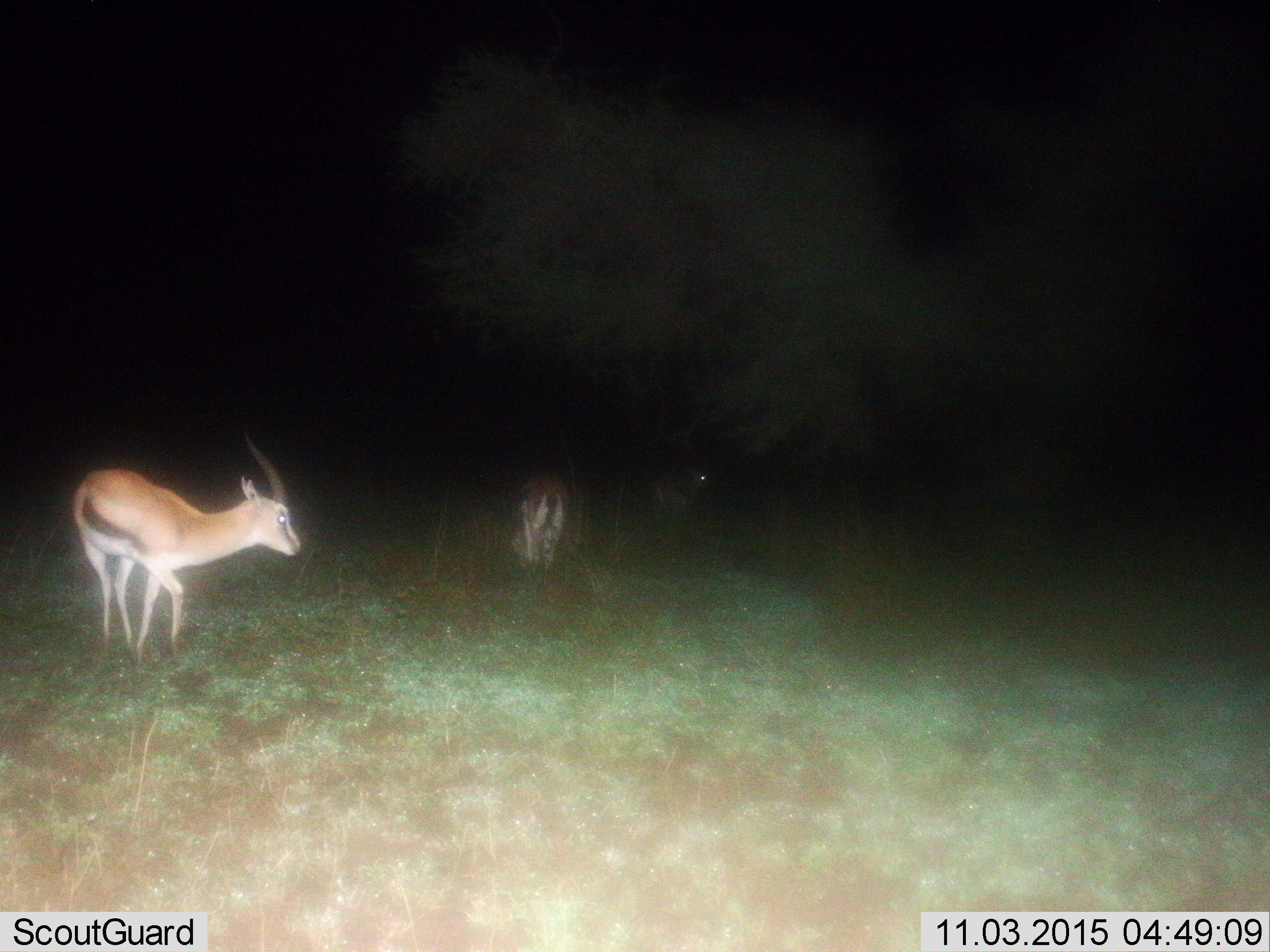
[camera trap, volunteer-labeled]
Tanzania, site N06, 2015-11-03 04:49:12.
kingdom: Animalia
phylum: Chordata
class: Mammalia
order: Artiodactyla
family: Bovidae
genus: Eudorcas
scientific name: Eudorcas thomsonii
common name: thomson's gazelle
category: gazellethomsons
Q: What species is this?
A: Gazellethomsons (thomson's gazelle) (Eudorcas thomsonii).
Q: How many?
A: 3.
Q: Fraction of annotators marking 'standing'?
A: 78%.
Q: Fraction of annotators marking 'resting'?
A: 0%.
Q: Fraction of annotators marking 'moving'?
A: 0%.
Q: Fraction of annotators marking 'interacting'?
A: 0%.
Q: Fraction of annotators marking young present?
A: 0%.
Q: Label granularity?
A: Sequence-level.